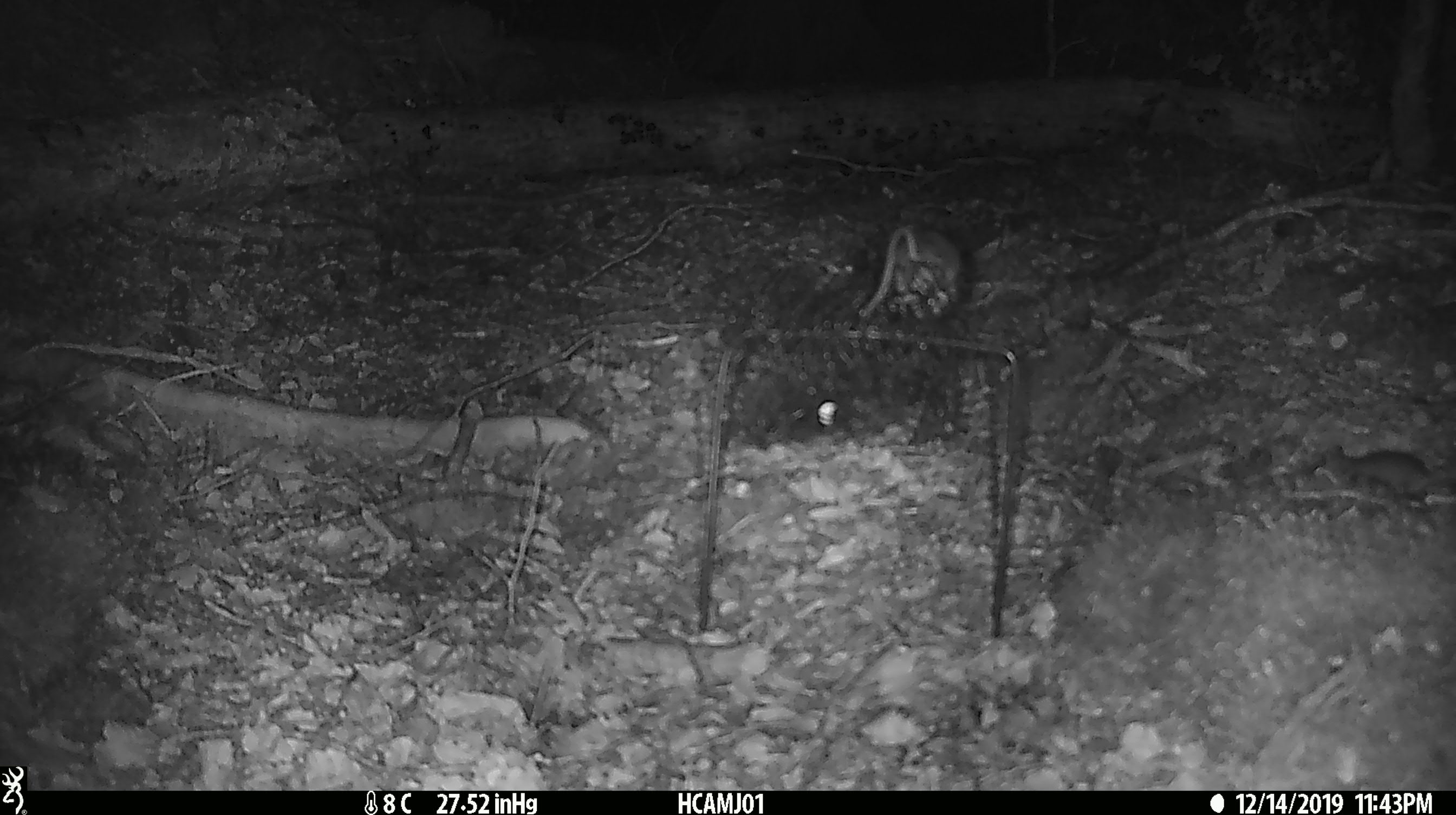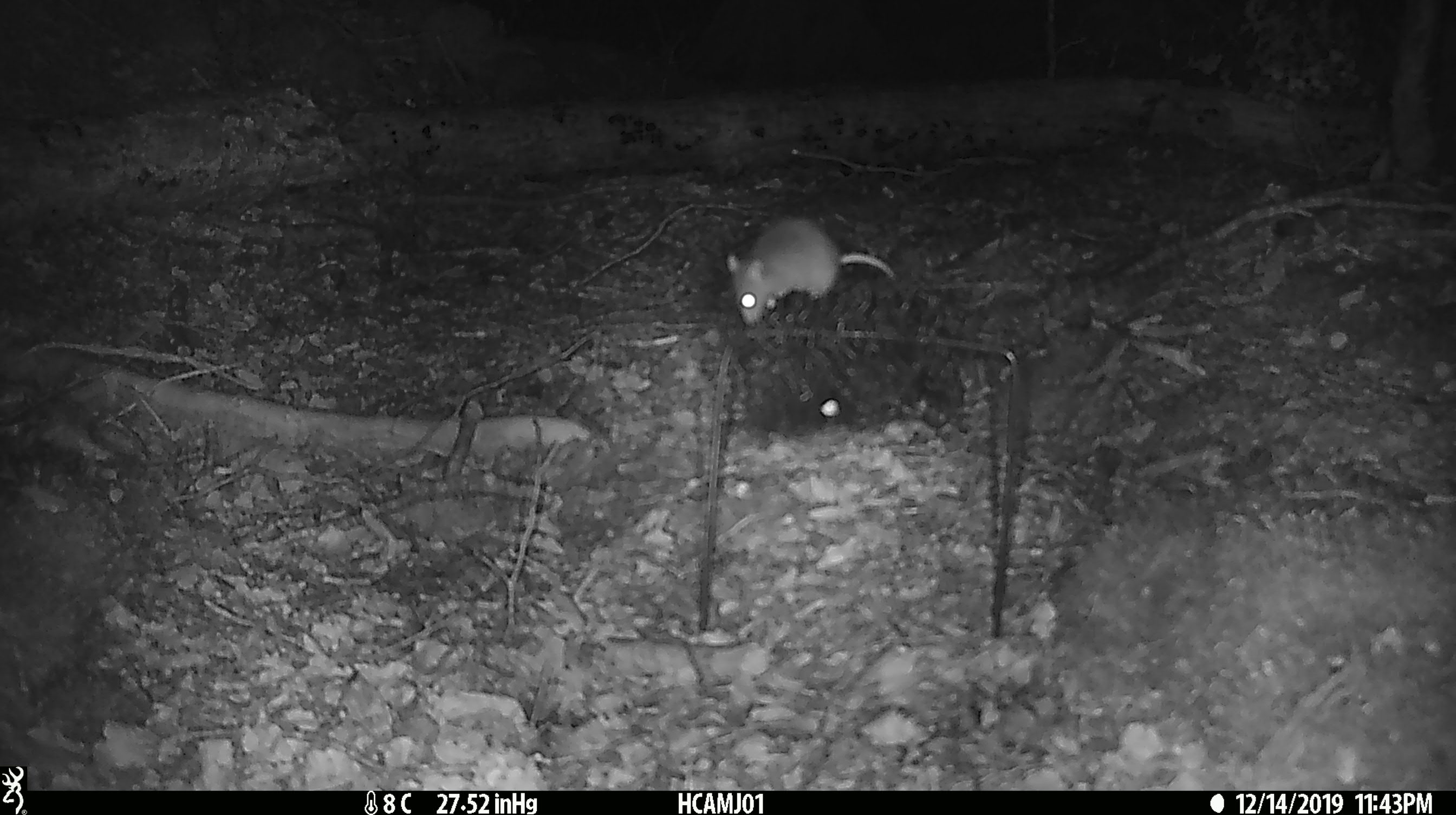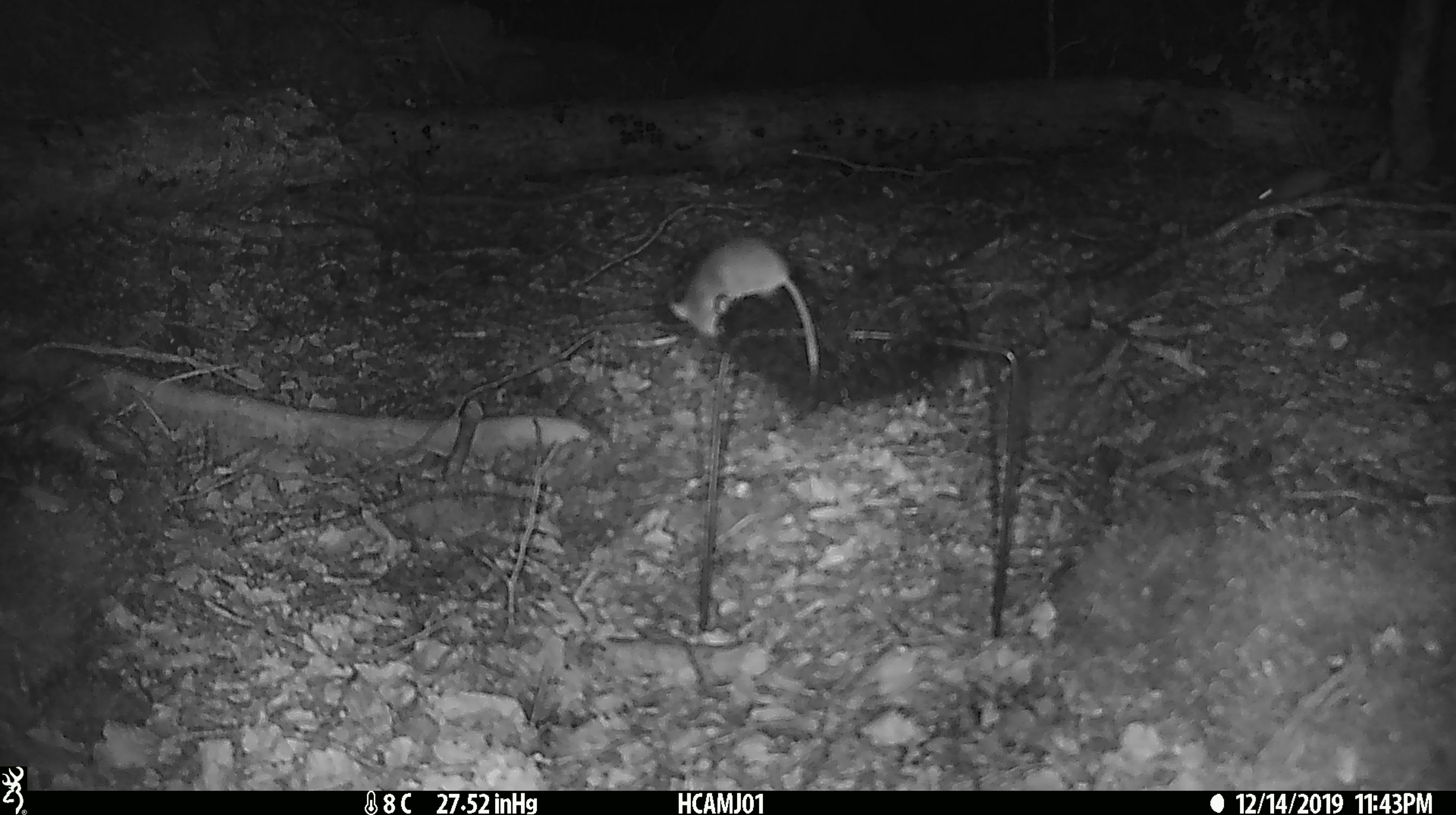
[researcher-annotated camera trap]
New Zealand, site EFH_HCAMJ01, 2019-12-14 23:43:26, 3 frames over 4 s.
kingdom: Animalia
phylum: Chordata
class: Mammalia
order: Rodentia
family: Muridae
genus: Mus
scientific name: Mus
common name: mouse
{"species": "mouse (Mus)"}